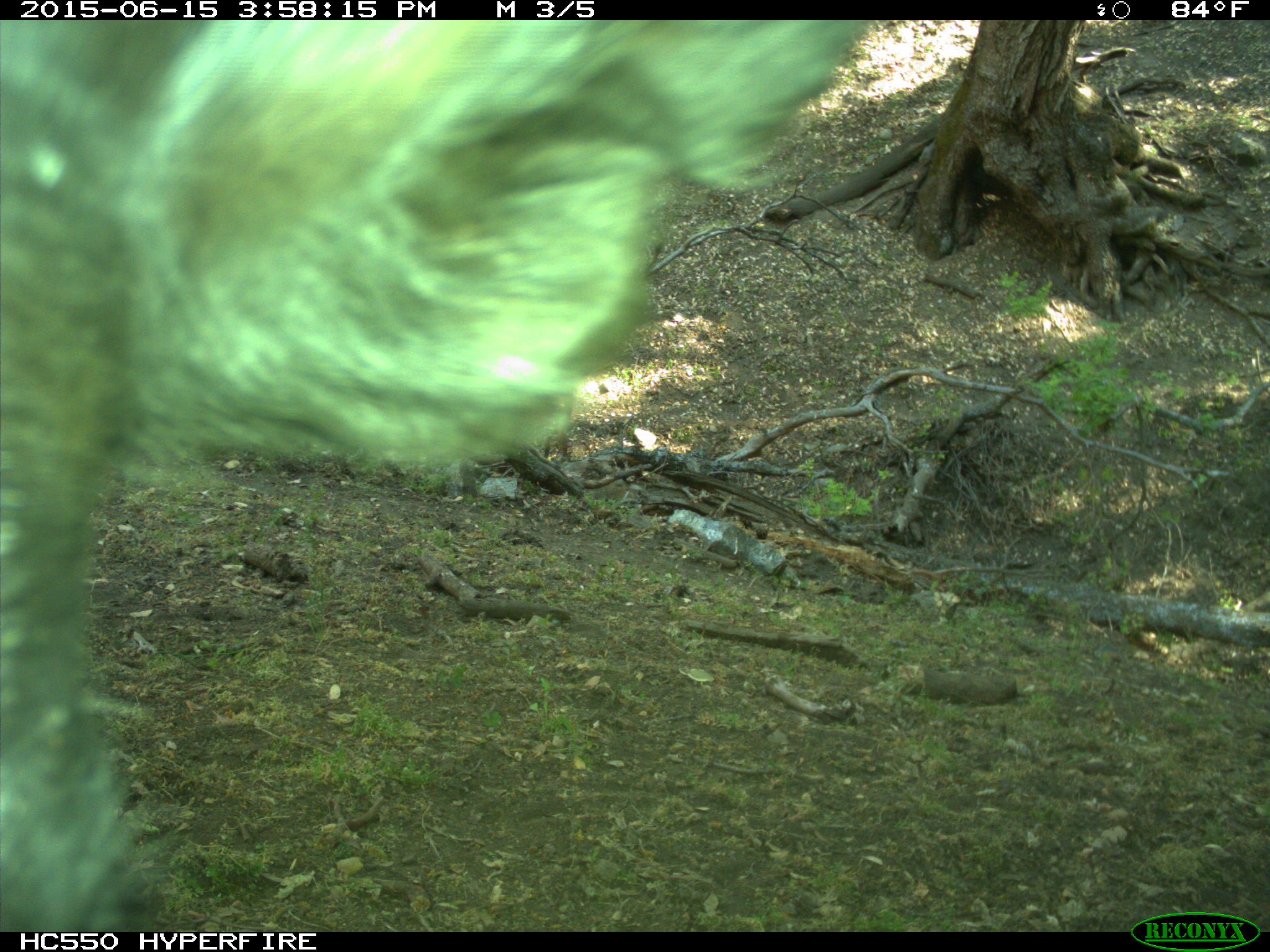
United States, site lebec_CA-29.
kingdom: Animalia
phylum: Chordata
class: Mammalia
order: Artiodactyla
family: Bovidae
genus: Bos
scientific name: Bos taurus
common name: domestic cow